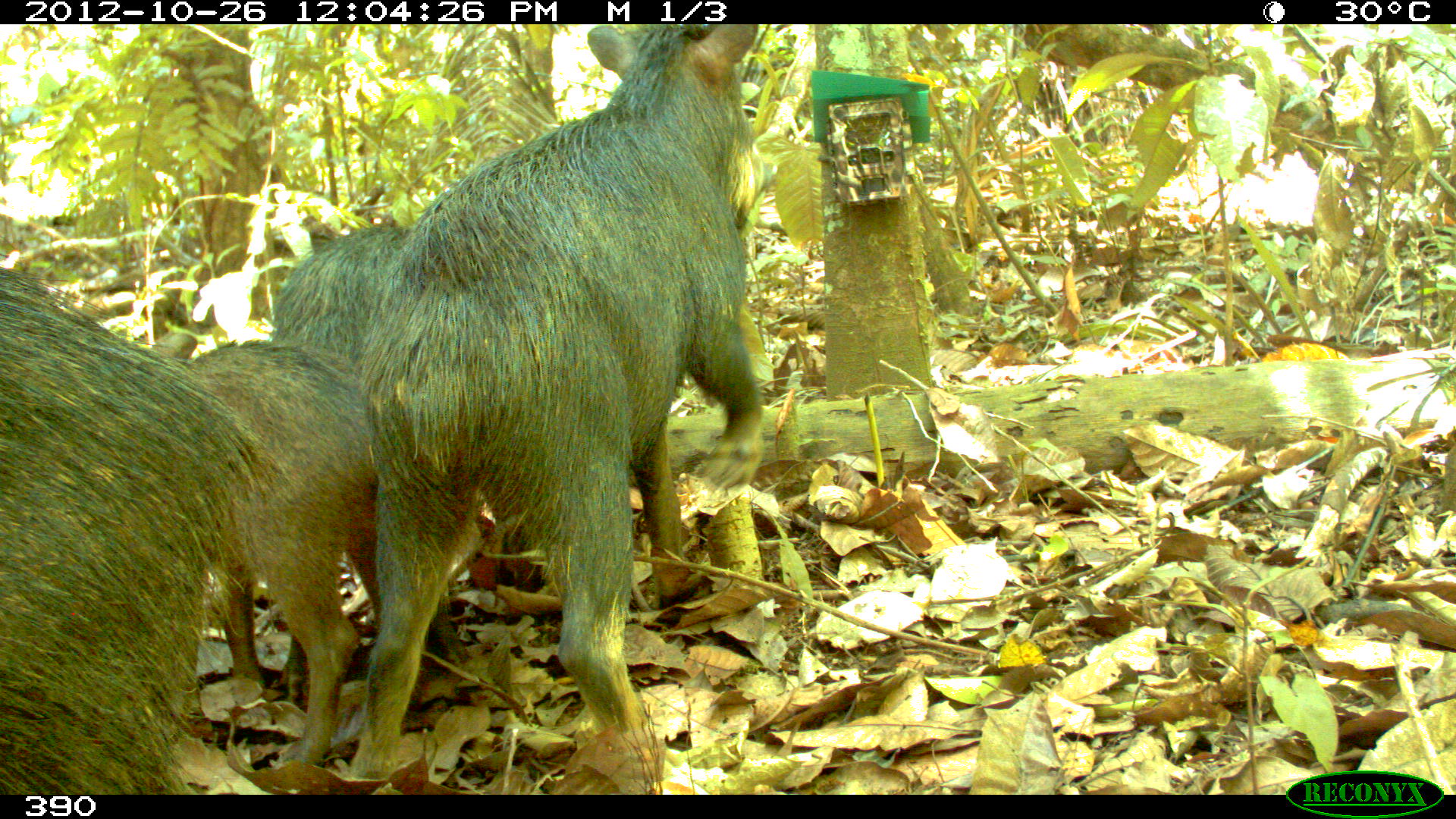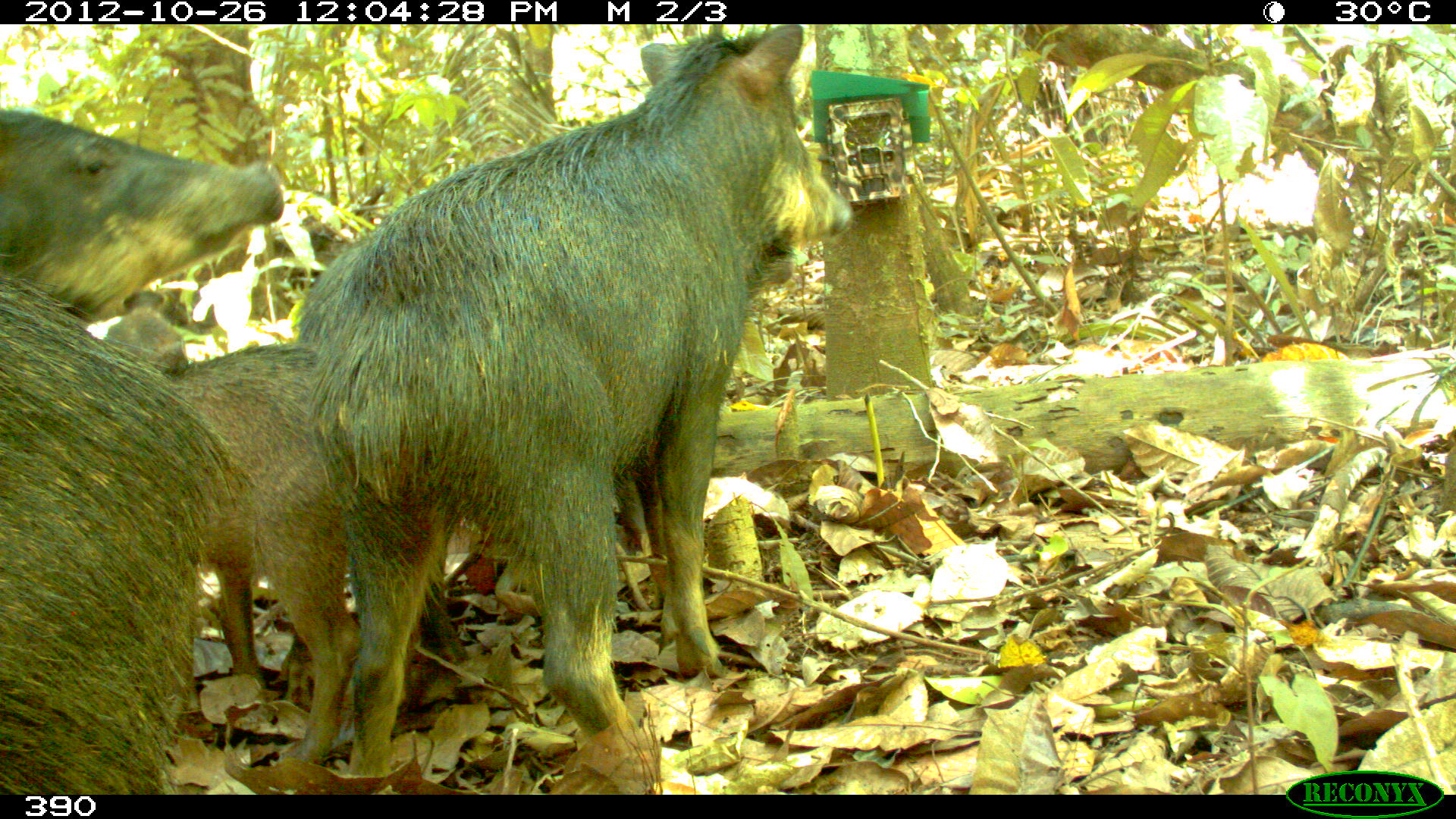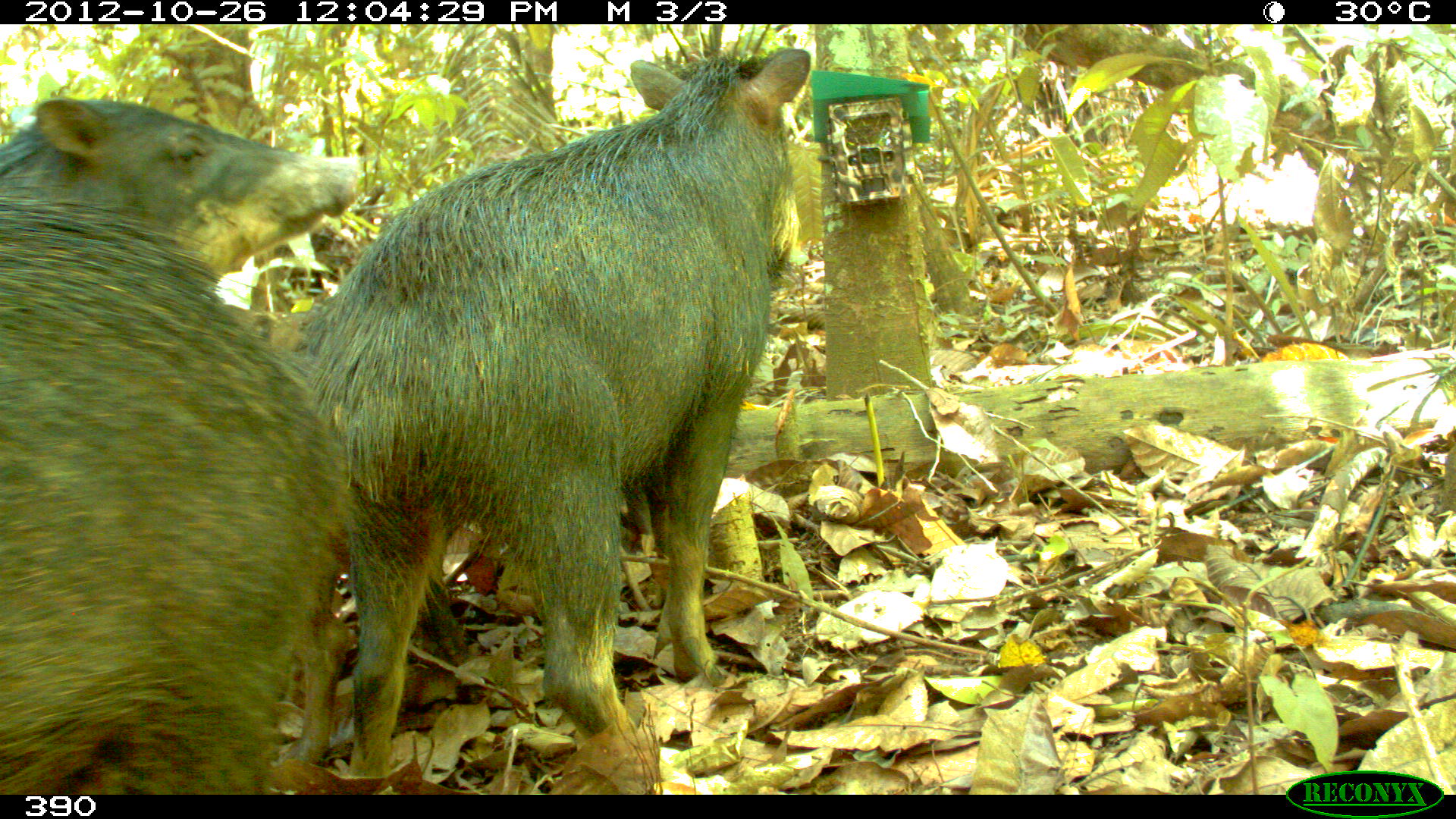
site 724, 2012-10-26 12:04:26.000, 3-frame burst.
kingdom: Animalia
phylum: Chordata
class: Mammalia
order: Artiodactyla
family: Tayassuidae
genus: Tayassu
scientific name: Tayassu pecari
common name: white-lipped peccary